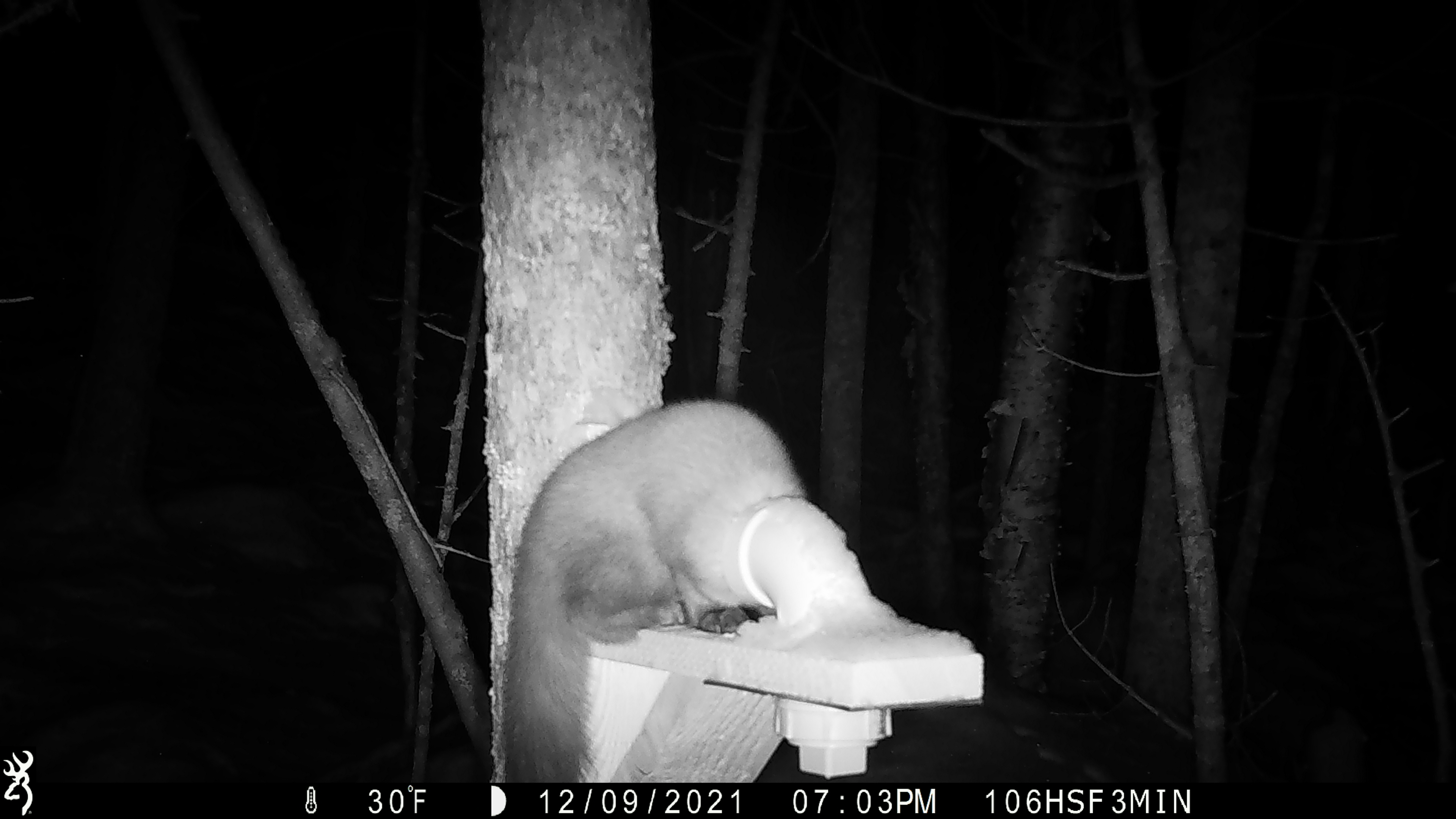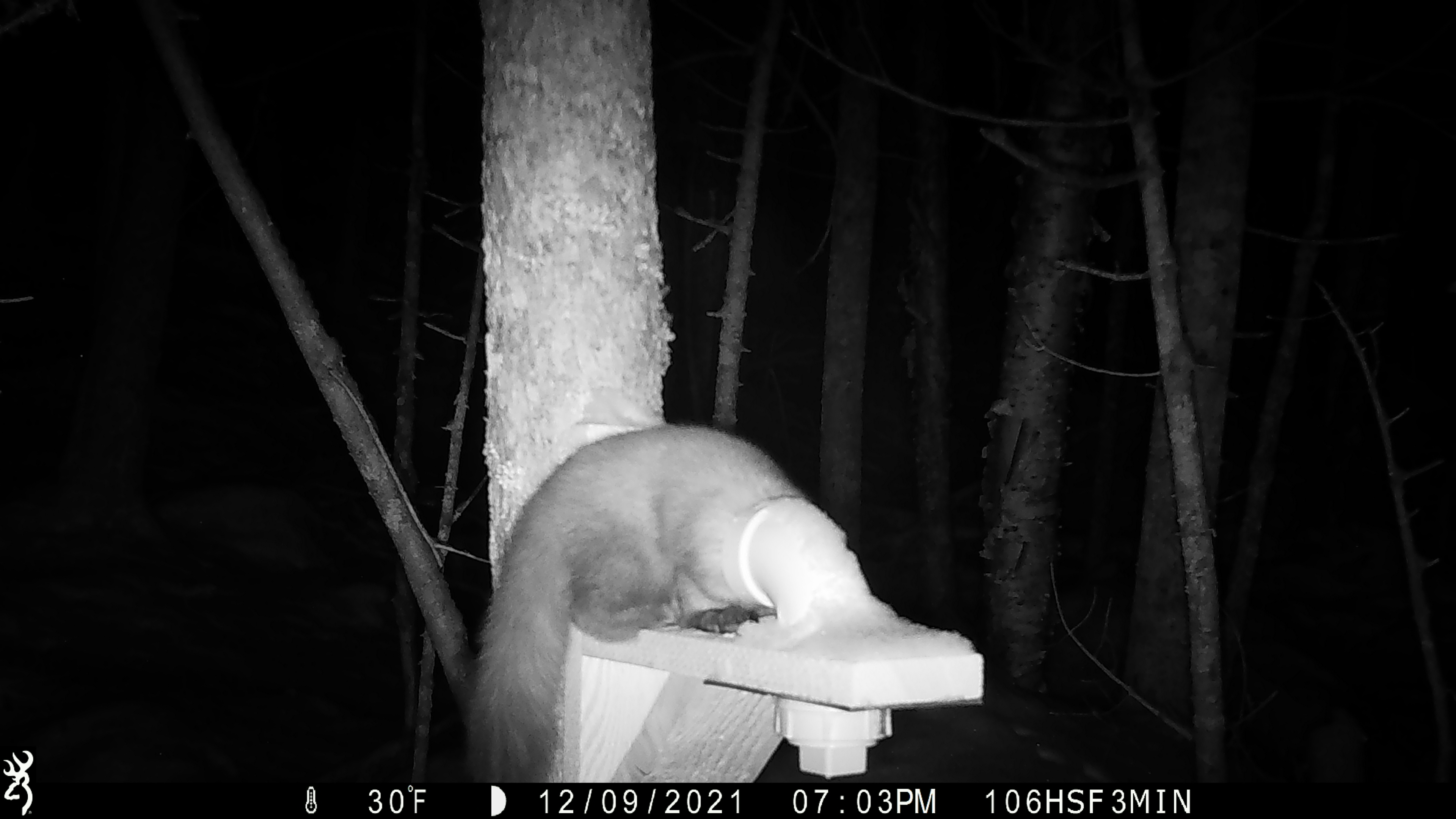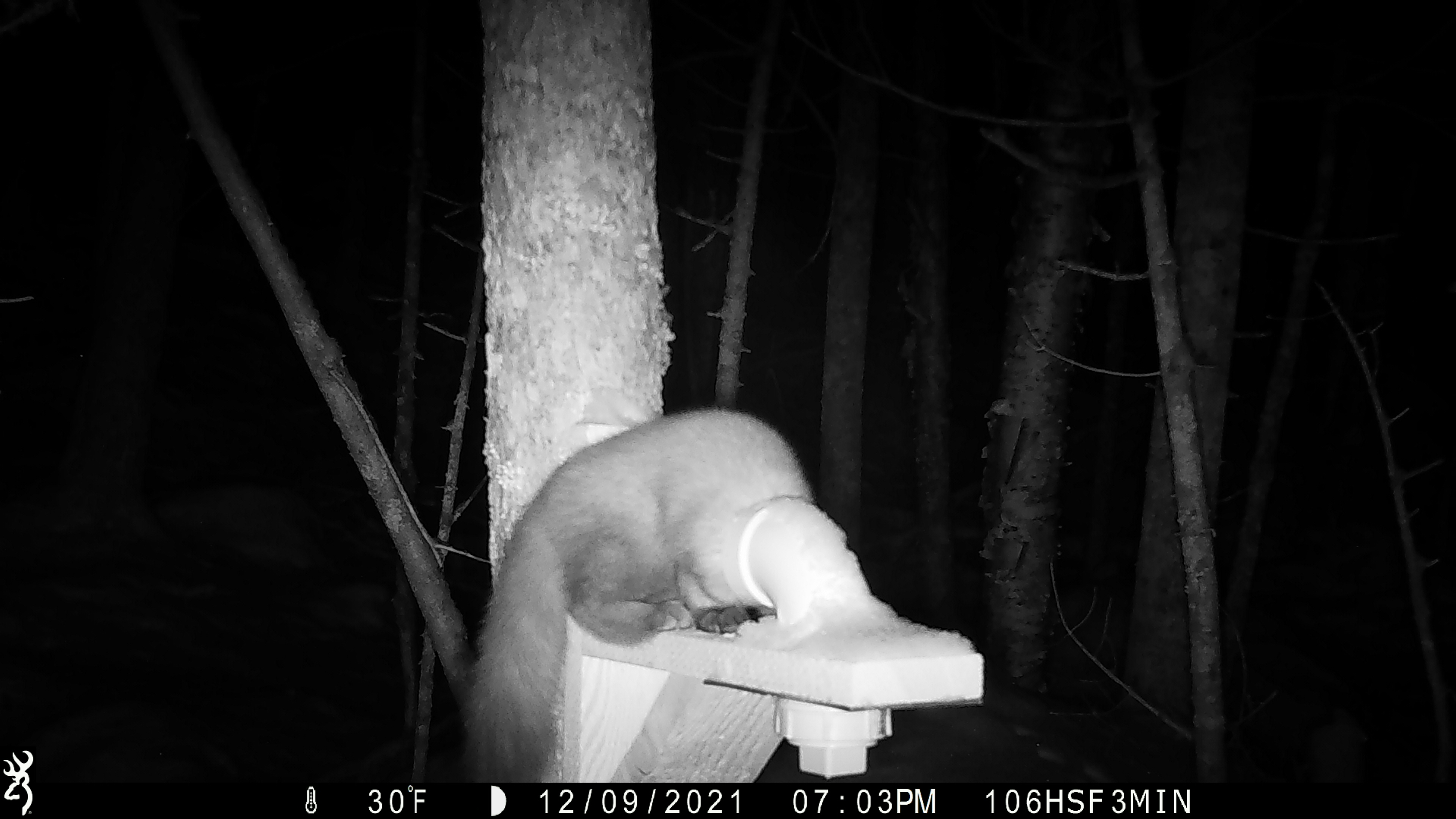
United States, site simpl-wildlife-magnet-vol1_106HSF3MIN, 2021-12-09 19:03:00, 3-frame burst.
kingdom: Animalia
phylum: Chordata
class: Mammalia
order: Carnivora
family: Mustelidae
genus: Martes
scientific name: Martes americana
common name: american marten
American marten (Martes americana).